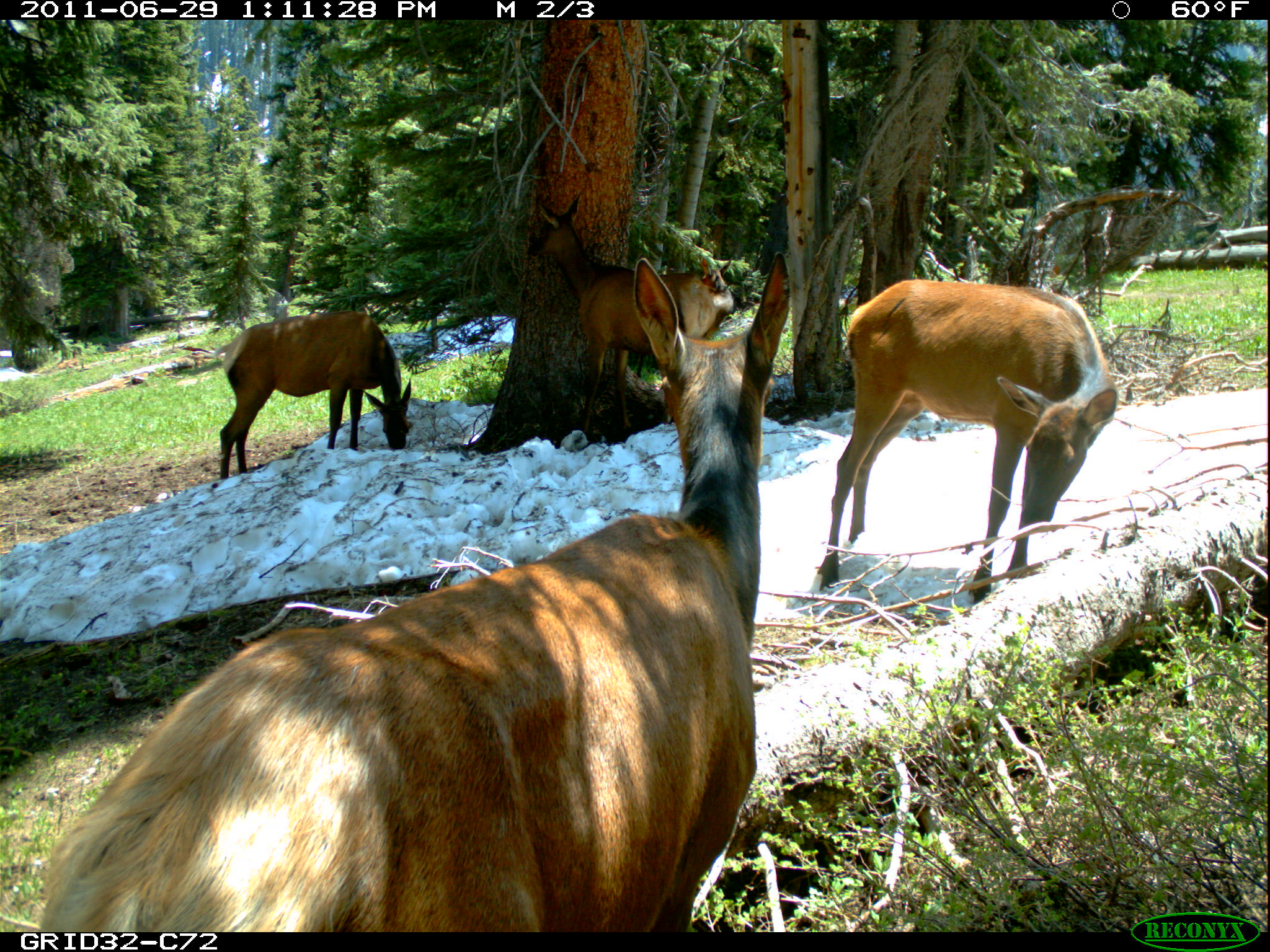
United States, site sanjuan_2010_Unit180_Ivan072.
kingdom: Animalia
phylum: Chordata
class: Mammalia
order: Artiodactyla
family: Cervidae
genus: Cervus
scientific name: Cervus elaphus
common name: red deer